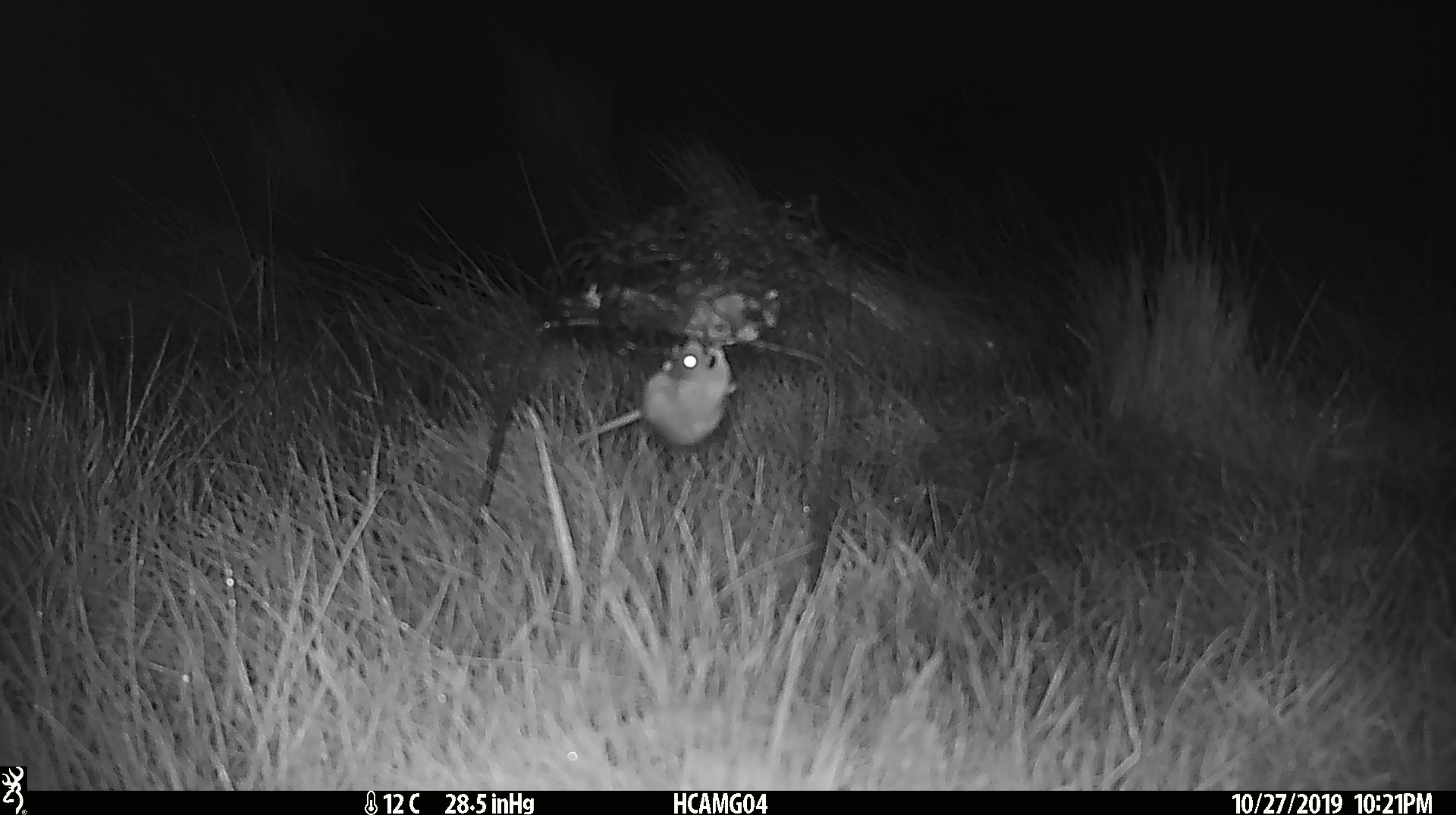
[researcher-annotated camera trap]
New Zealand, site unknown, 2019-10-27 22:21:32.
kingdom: Animalia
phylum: Chordata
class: Mammalia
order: Rodentia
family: Muridae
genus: Mus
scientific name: Mus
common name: mouse